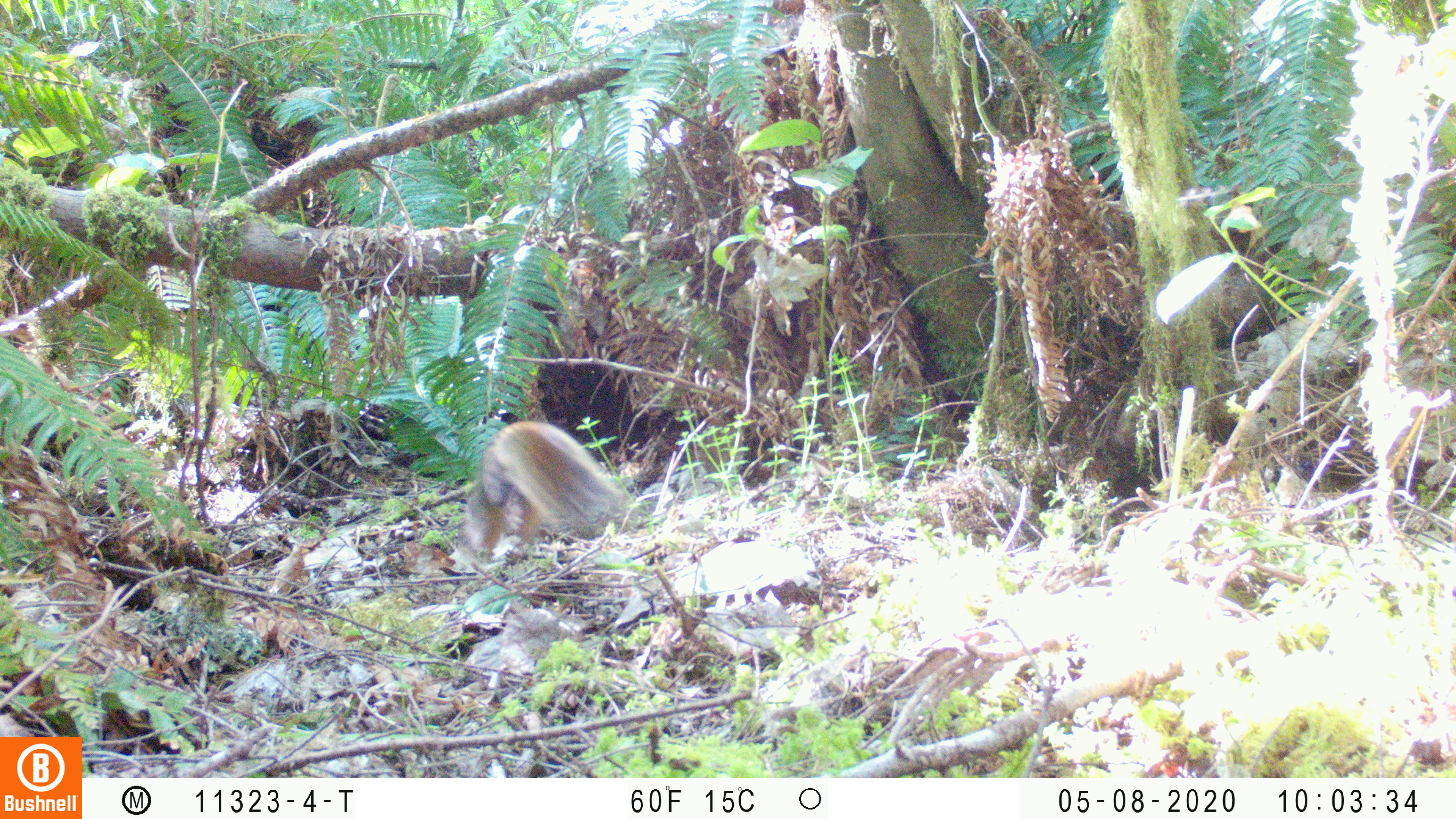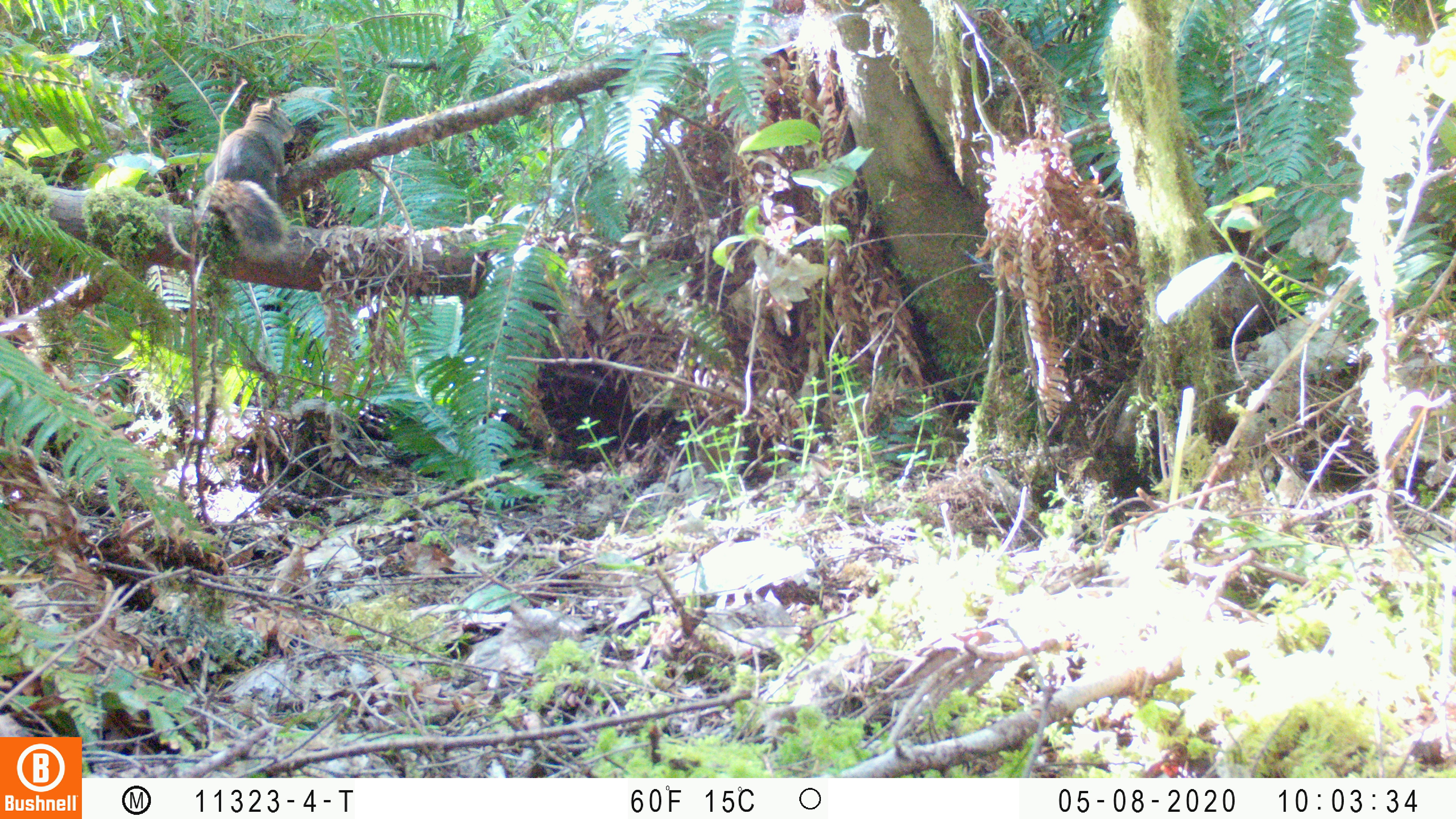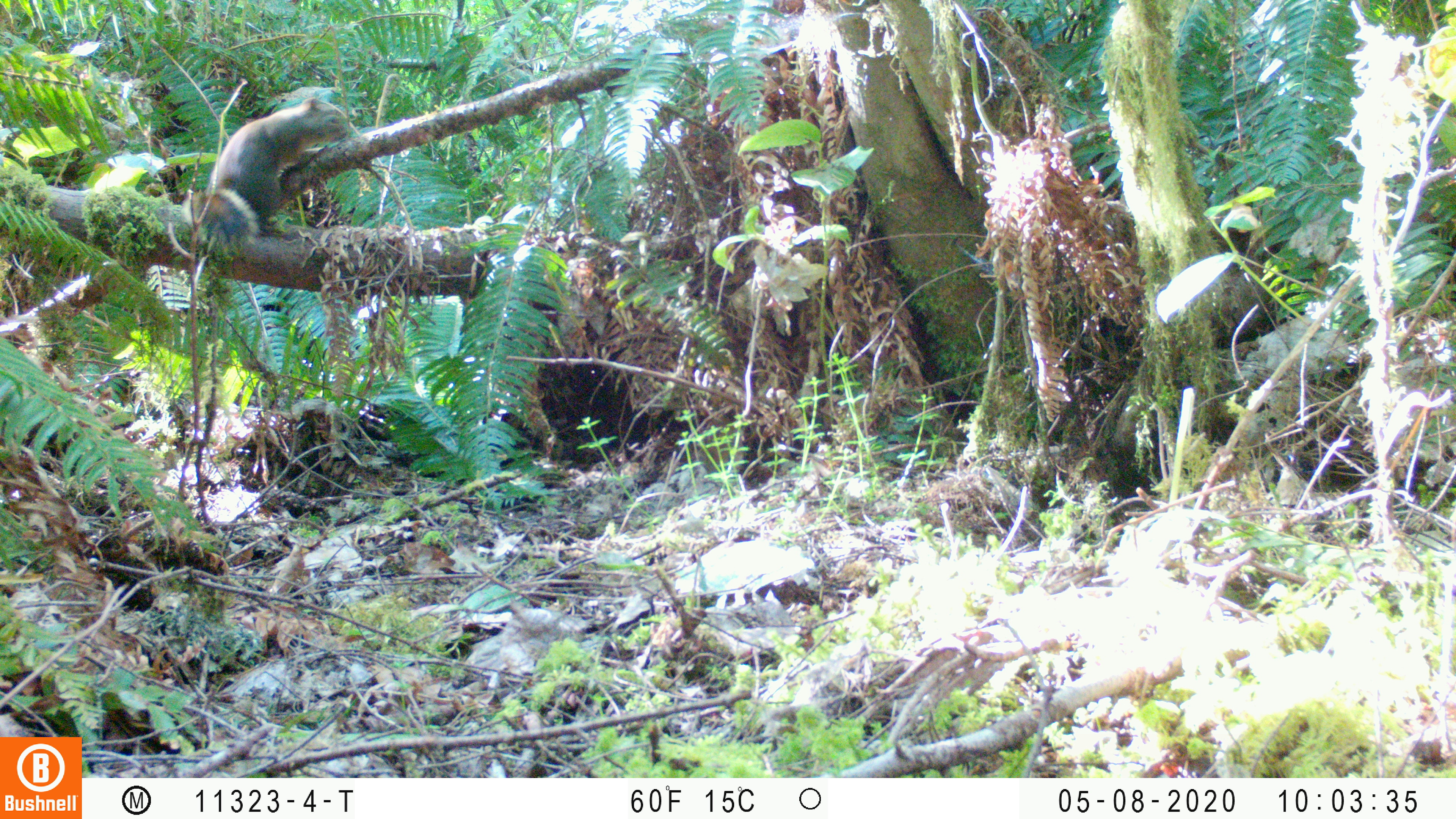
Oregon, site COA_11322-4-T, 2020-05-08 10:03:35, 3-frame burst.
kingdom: Animalia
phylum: Chordata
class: Mammalia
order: Rodentia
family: Sciuridae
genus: Tamiasciurus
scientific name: Tamiasciurus douglasii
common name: douglas squirrel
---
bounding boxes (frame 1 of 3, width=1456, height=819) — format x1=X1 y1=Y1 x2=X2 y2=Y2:
douglas squirrel: x1=457 y1=423 x2=599 y2=563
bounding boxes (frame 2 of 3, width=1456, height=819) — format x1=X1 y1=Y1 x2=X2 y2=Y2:
douglas squirrel: x1=197 y1=93 x2=304 y2=256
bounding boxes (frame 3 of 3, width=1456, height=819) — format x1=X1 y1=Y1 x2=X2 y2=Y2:
douglas squirrel: x1=194 y1=90 x2=359 y2=240